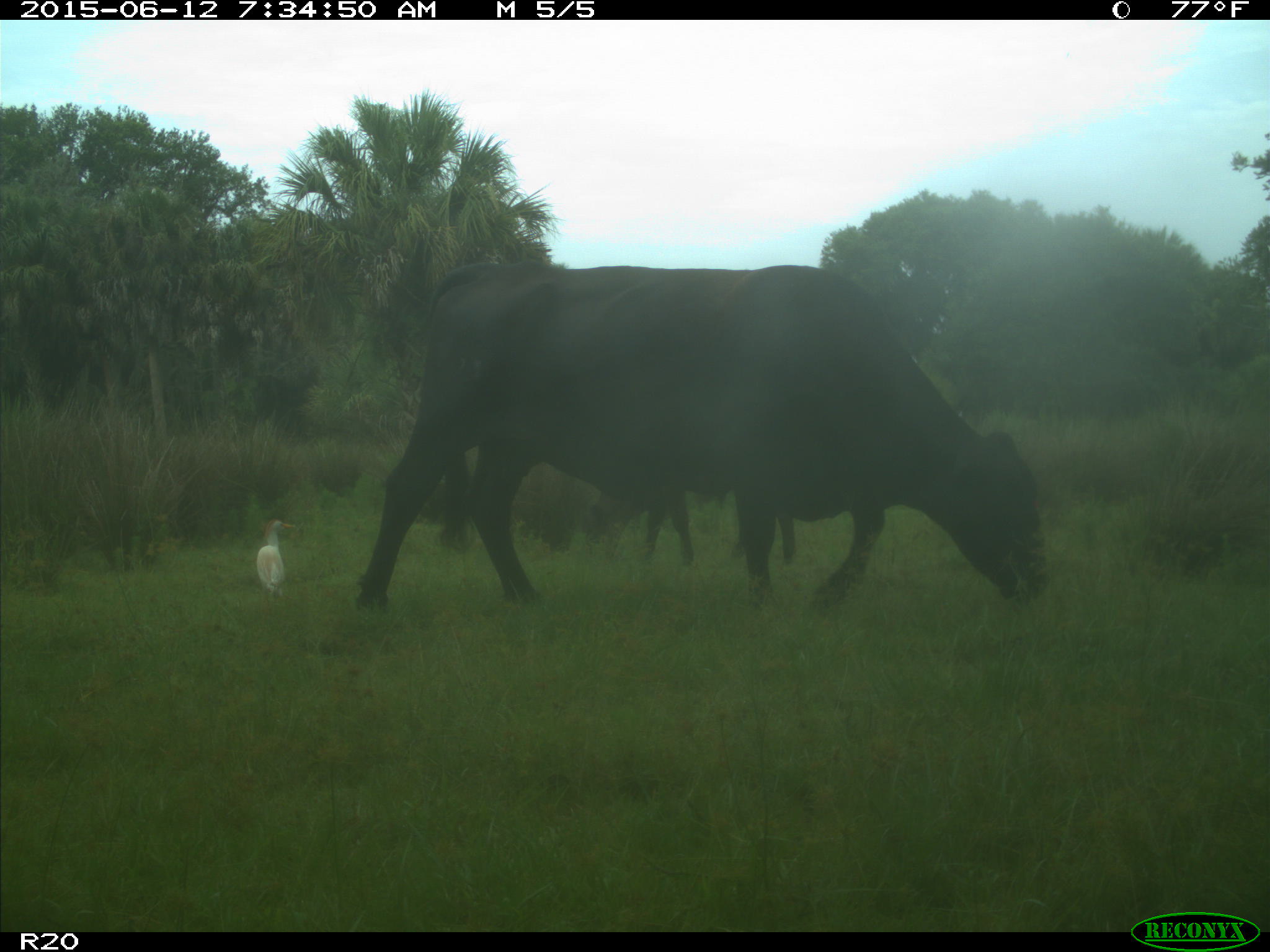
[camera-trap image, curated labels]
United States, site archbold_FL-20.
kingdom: Animalia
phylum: Chordata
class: Mammalia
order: Artiodactyla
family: Bovidae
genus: Bos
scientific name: Bos taurus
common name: domestic cow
Bos taurus (domestic cow).